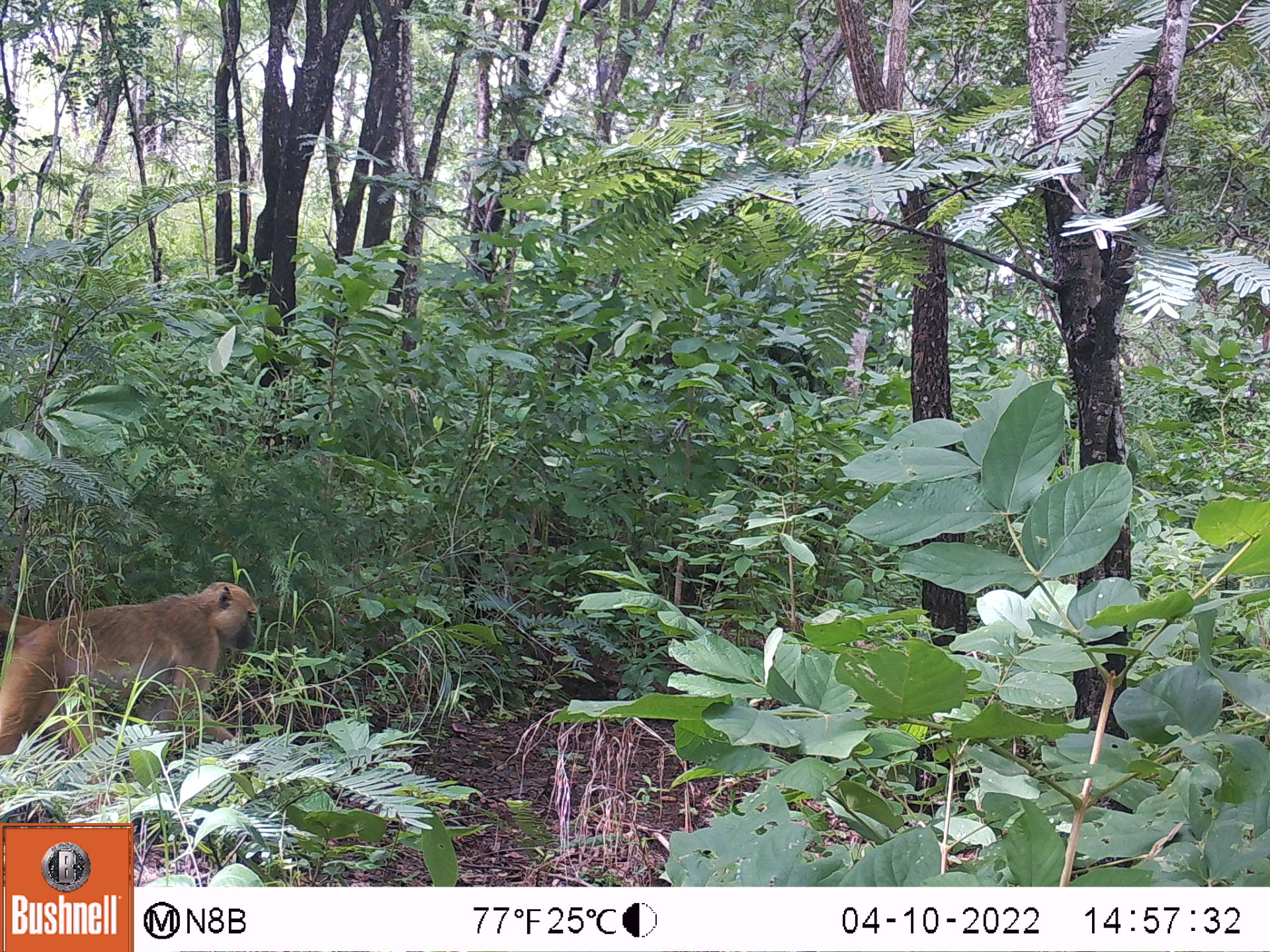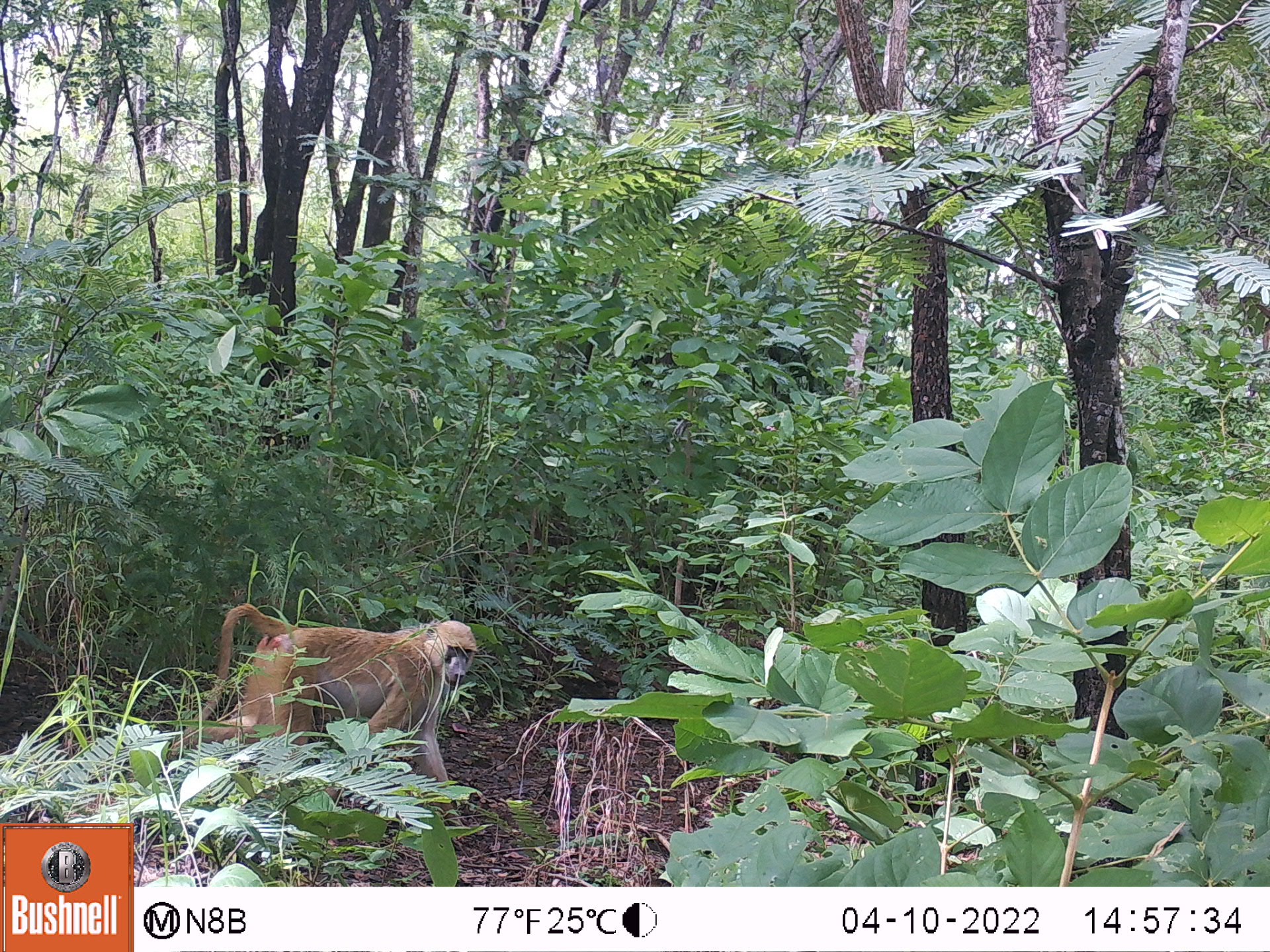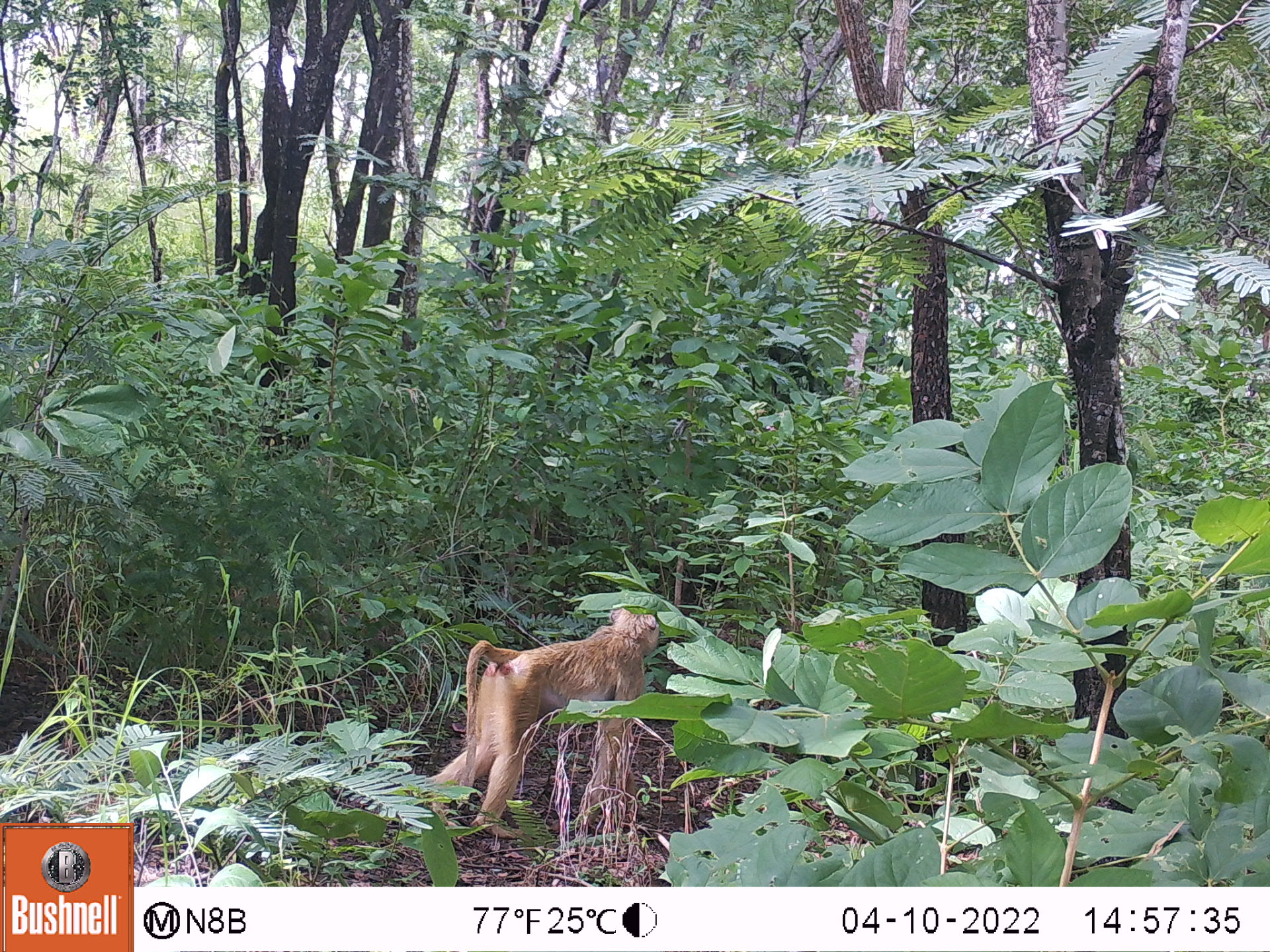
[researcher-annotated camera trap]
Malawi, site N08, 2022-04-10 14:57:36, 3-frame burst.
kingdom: Animalia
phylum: Chordata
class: Mammalia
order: Primates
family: Cercopithecidae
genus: Papio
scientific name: Papio cynocephalus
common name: yellow baboon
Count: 2.